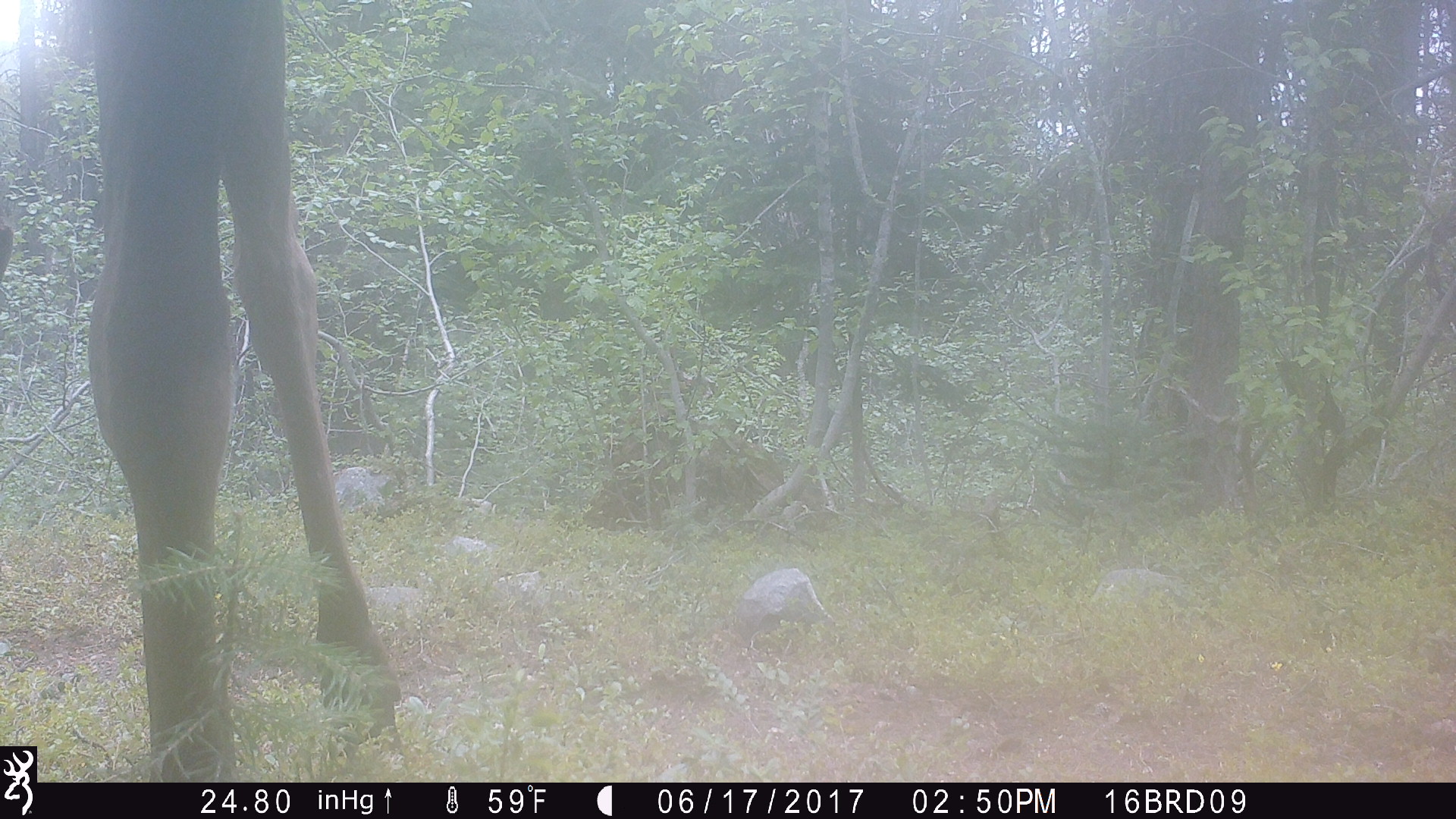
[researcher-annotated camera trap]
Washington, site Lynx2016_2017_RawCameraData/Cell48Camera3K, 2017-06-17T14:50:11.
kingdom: Animalia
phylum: Chordata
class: Mammalia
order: Artiodactyla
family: Cervidae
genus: Alces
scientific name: Alces alces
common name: moose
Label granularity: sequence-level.